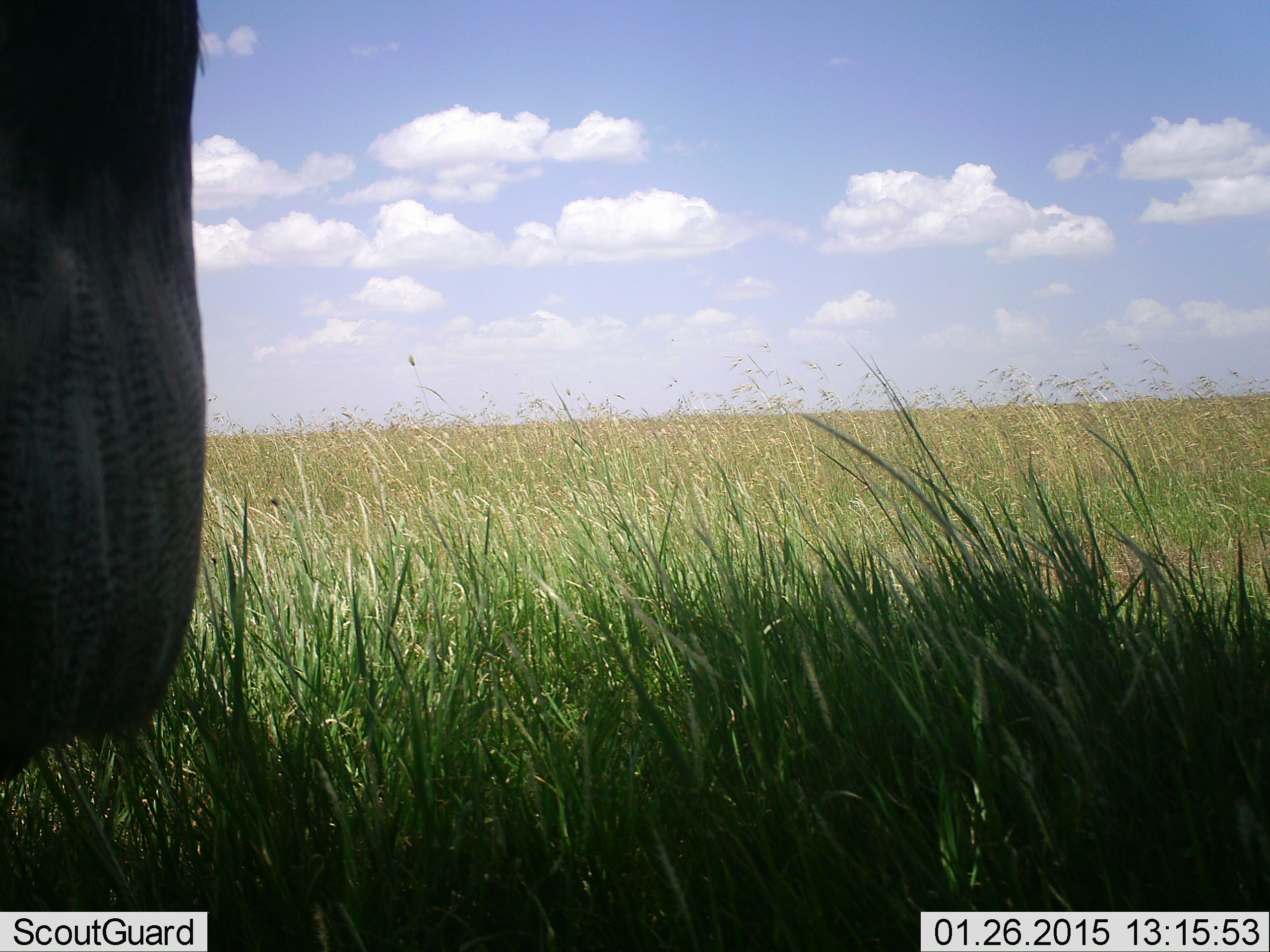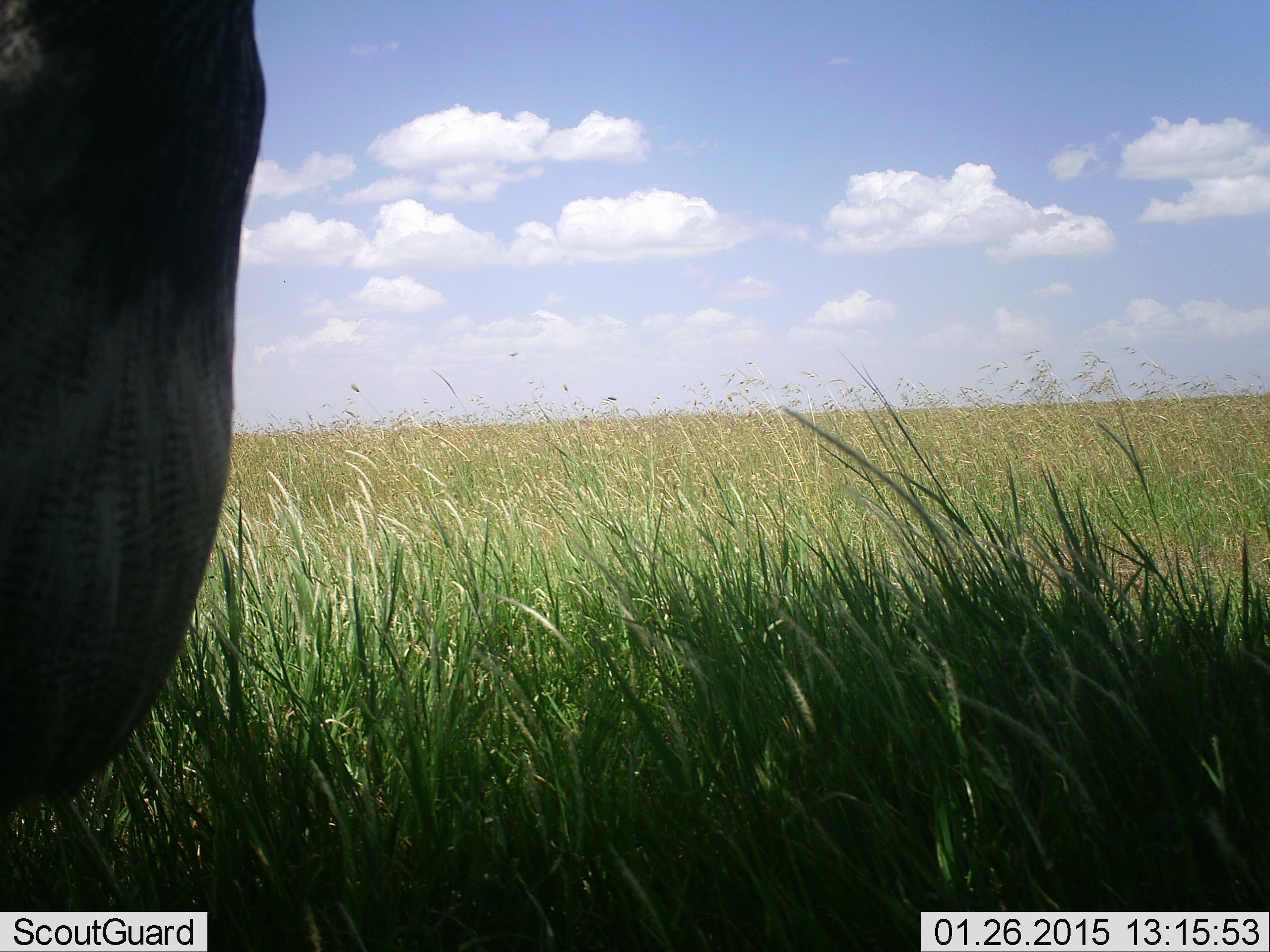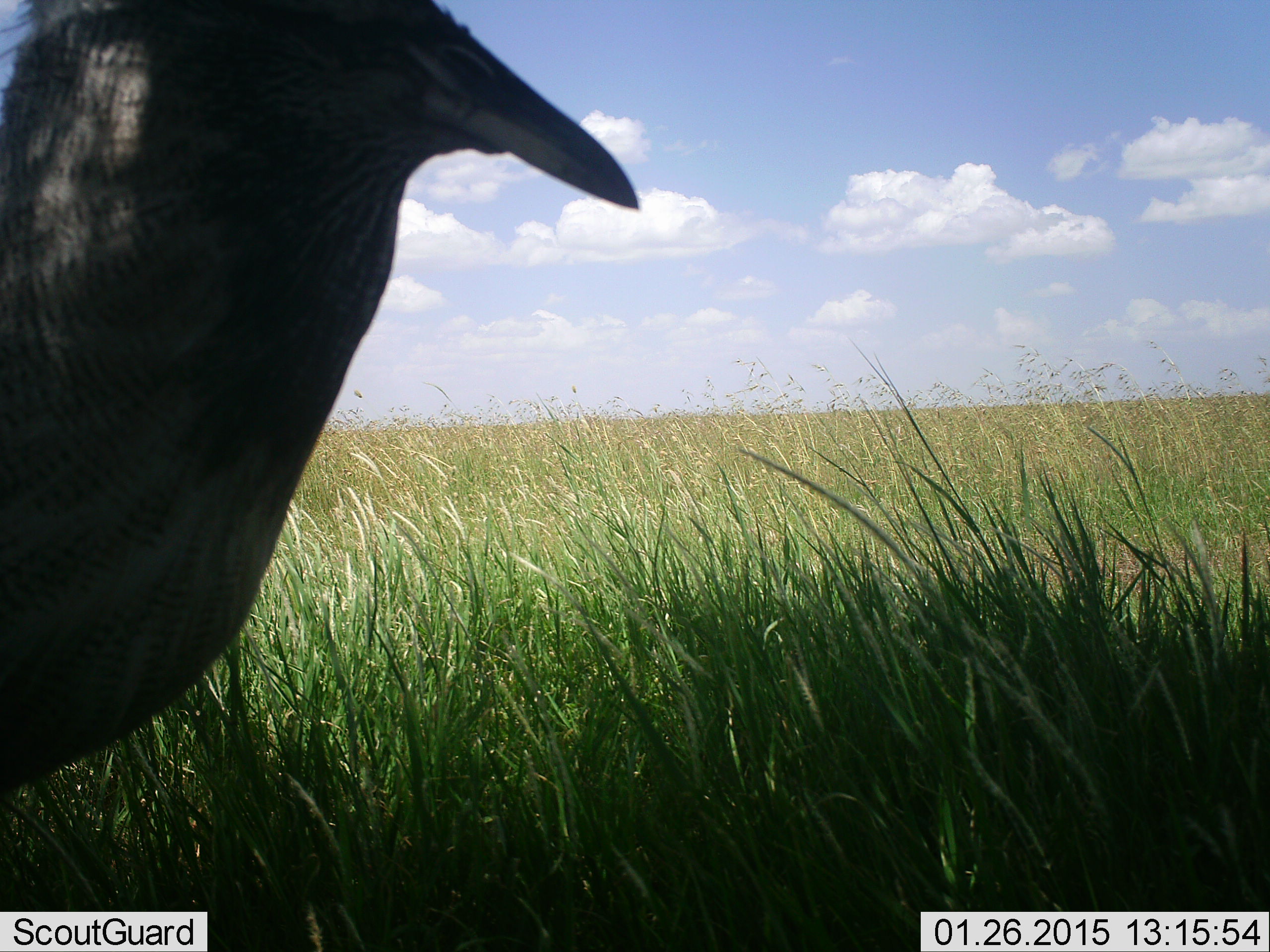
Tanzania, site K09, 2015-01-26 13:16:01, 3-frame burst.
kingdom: Animalia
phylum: Chordata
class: Aves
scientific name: Aves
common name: bird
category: otherbird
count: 1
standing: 50%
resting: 0%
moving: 50%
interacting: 0%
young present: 0%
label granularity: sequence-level